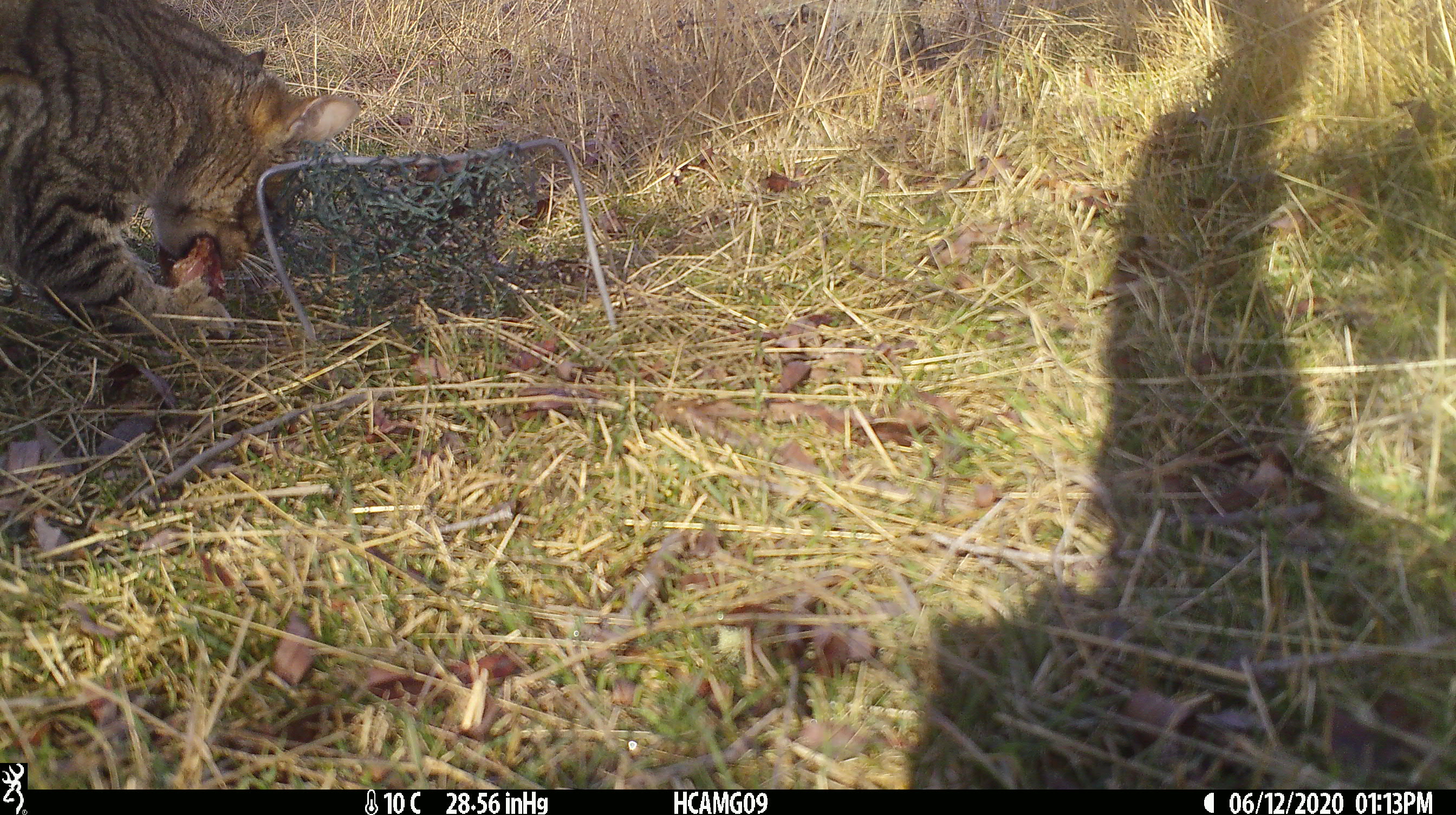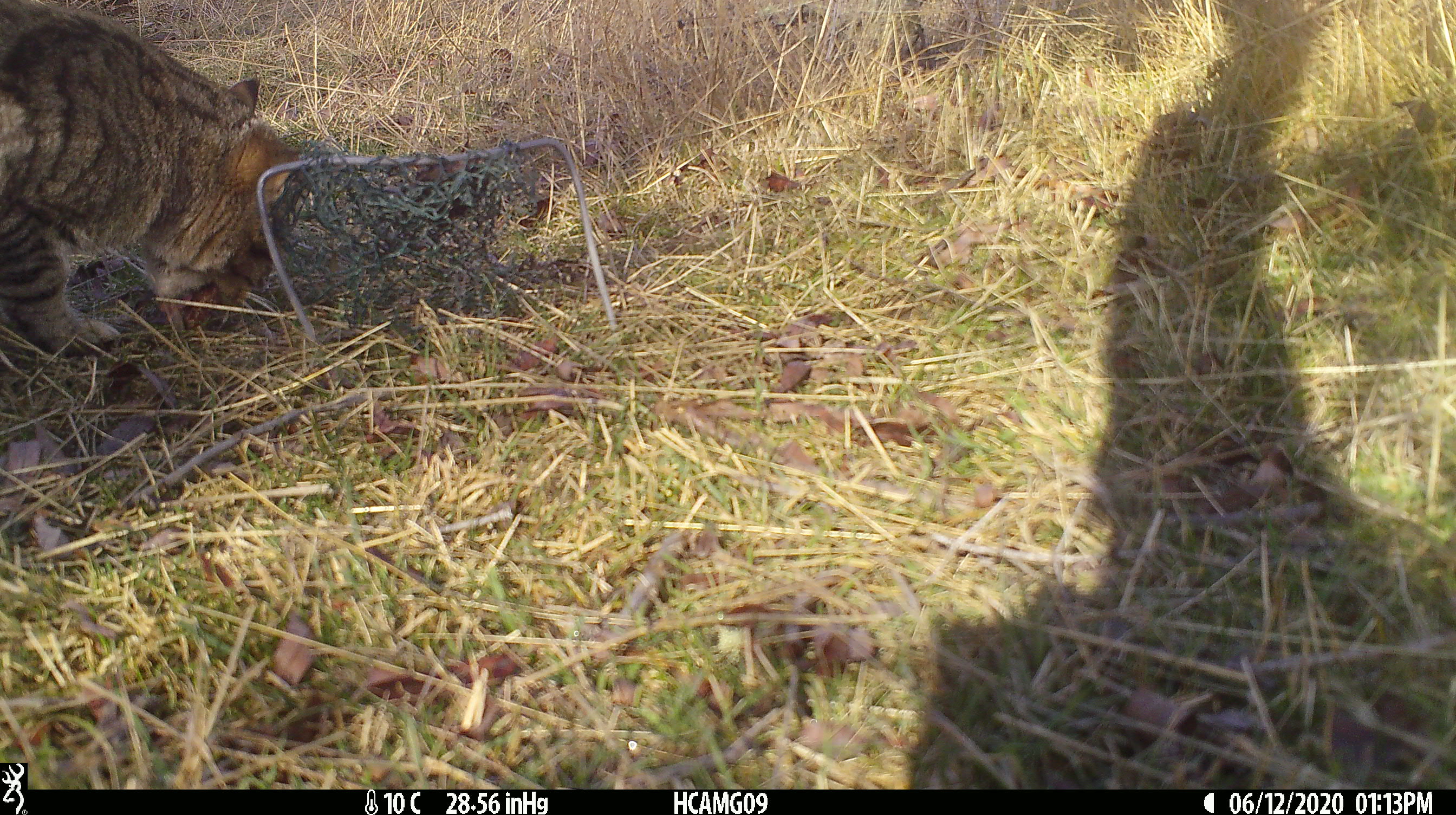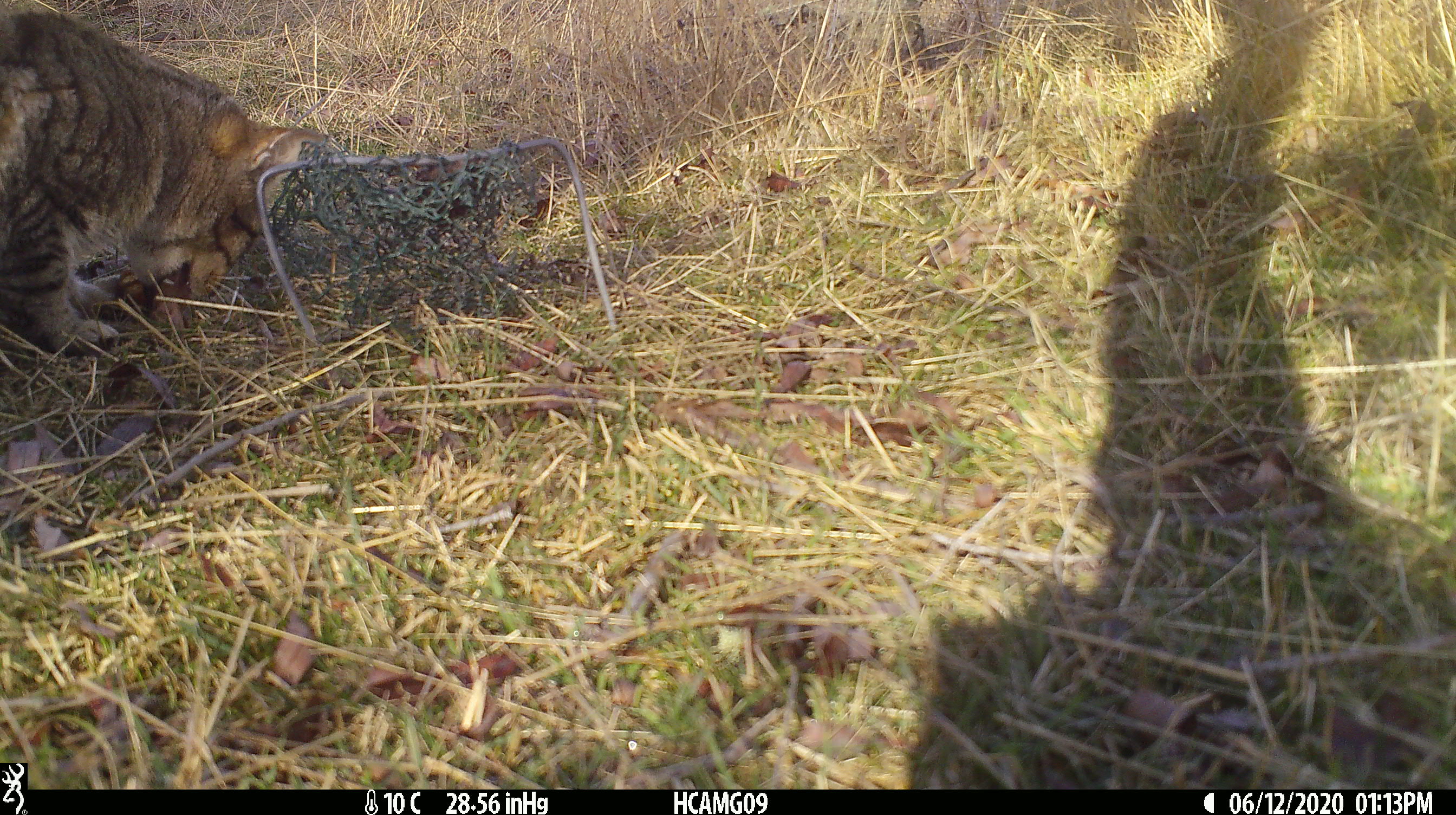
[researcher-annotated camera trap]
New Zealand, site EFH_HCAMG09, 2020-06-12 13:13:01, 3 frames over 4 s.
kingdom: Animalia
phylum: Chordata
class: Mammalia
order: Carnivora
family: Felidae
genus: Felis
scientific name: Felis catus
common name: domestic cat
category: cat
Cat (domestic cat) (Felis catus).